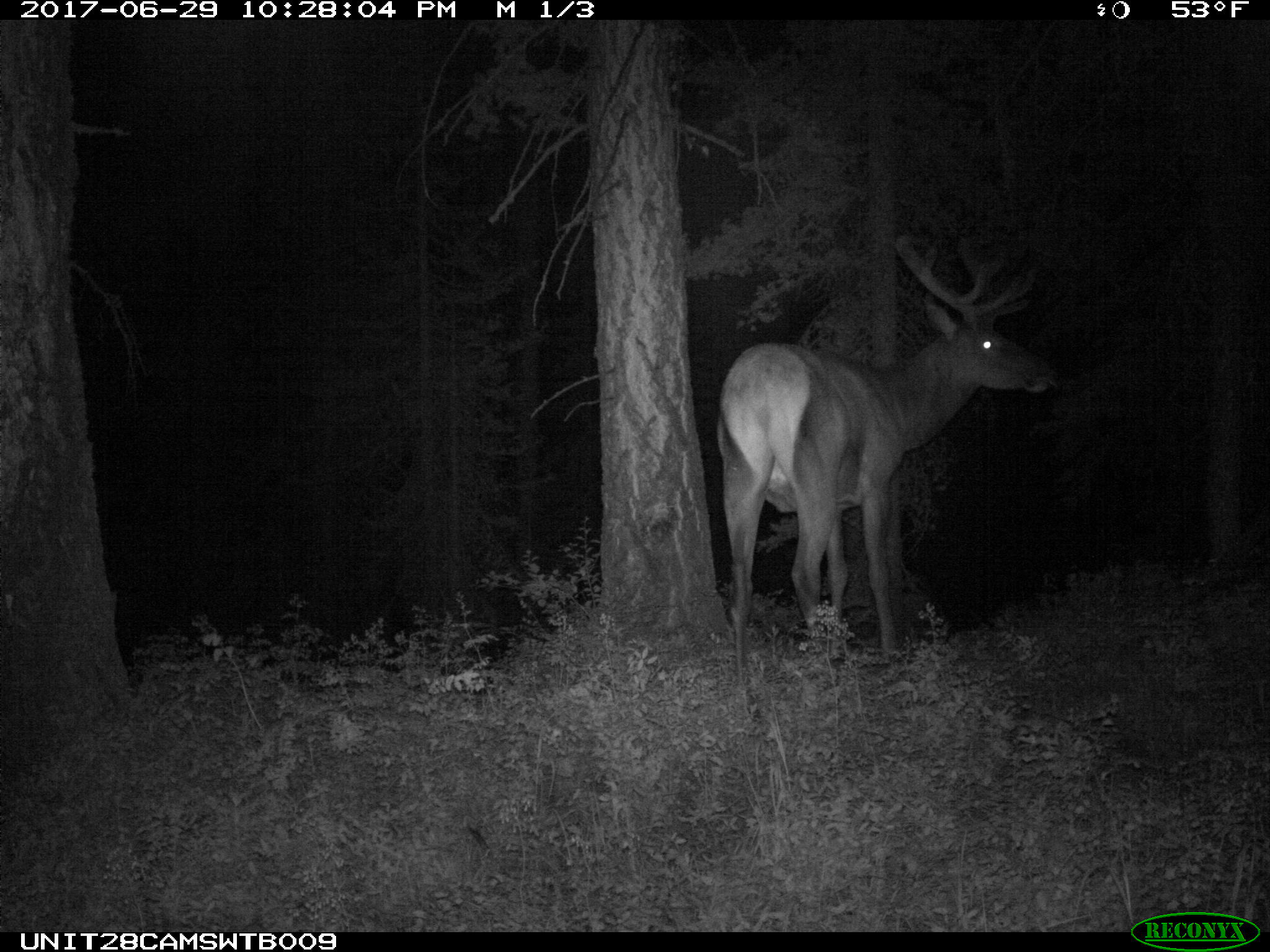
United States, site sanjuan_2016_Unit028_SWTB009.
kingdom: Animalia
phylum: Chordata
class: Mammalia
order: Artiodactyla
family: Cervidae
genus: Cervus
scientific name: Cervus elaphus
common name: red deer